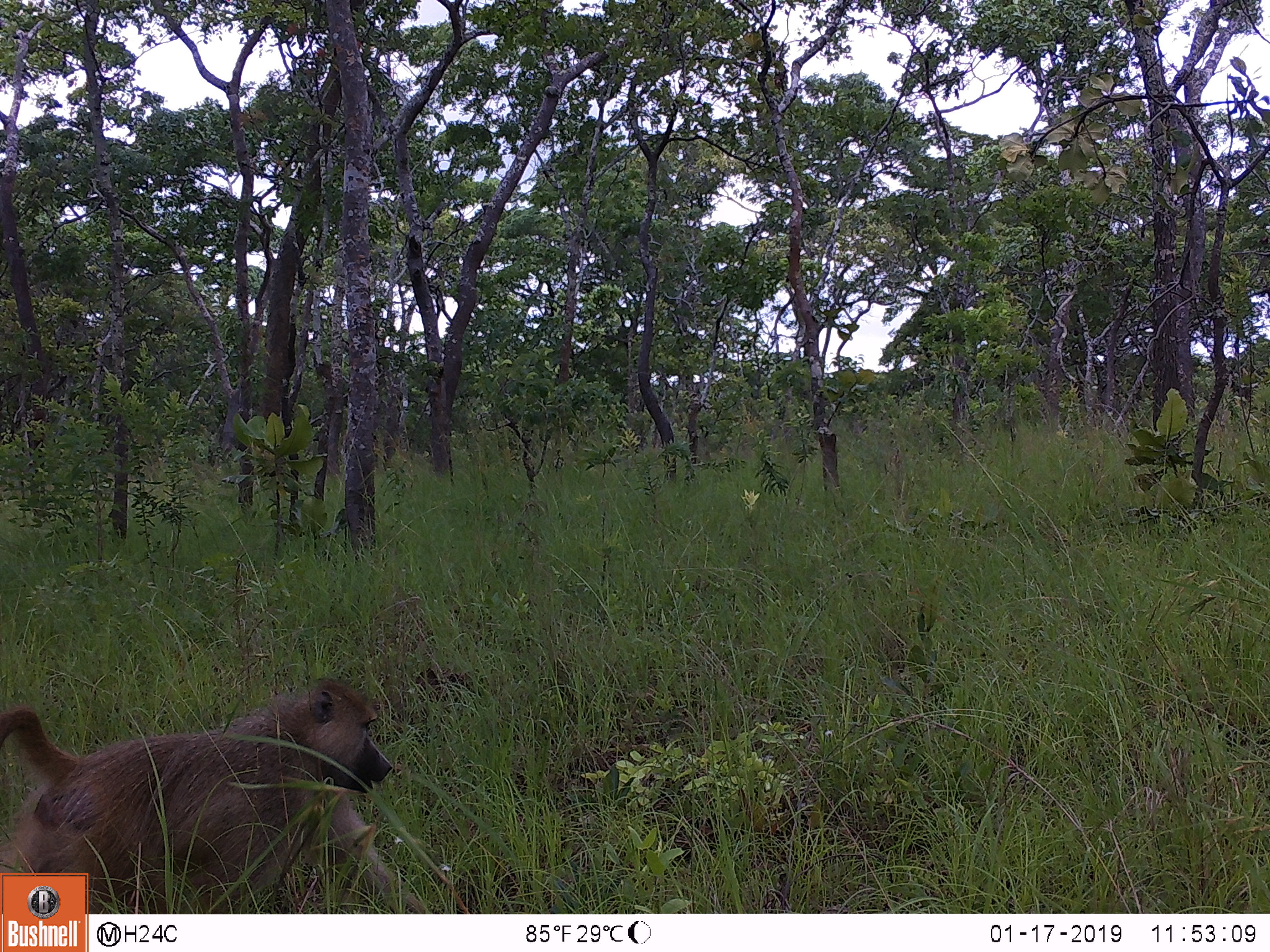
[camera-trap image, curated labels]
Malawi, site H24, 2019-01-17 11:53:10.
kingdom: Animalia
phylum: Chordata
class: Mammalia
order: Primates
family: Cercopithecidae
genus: Papio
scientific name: Papio cynocephalus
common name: yellow baboon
Yellow baboon (Papio cynocephalus), count 1.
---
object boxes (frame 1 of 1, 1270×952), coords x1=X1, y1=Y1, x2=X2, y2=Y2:
yellow baboon: x1=0, y1=673, x2=389, y2=866